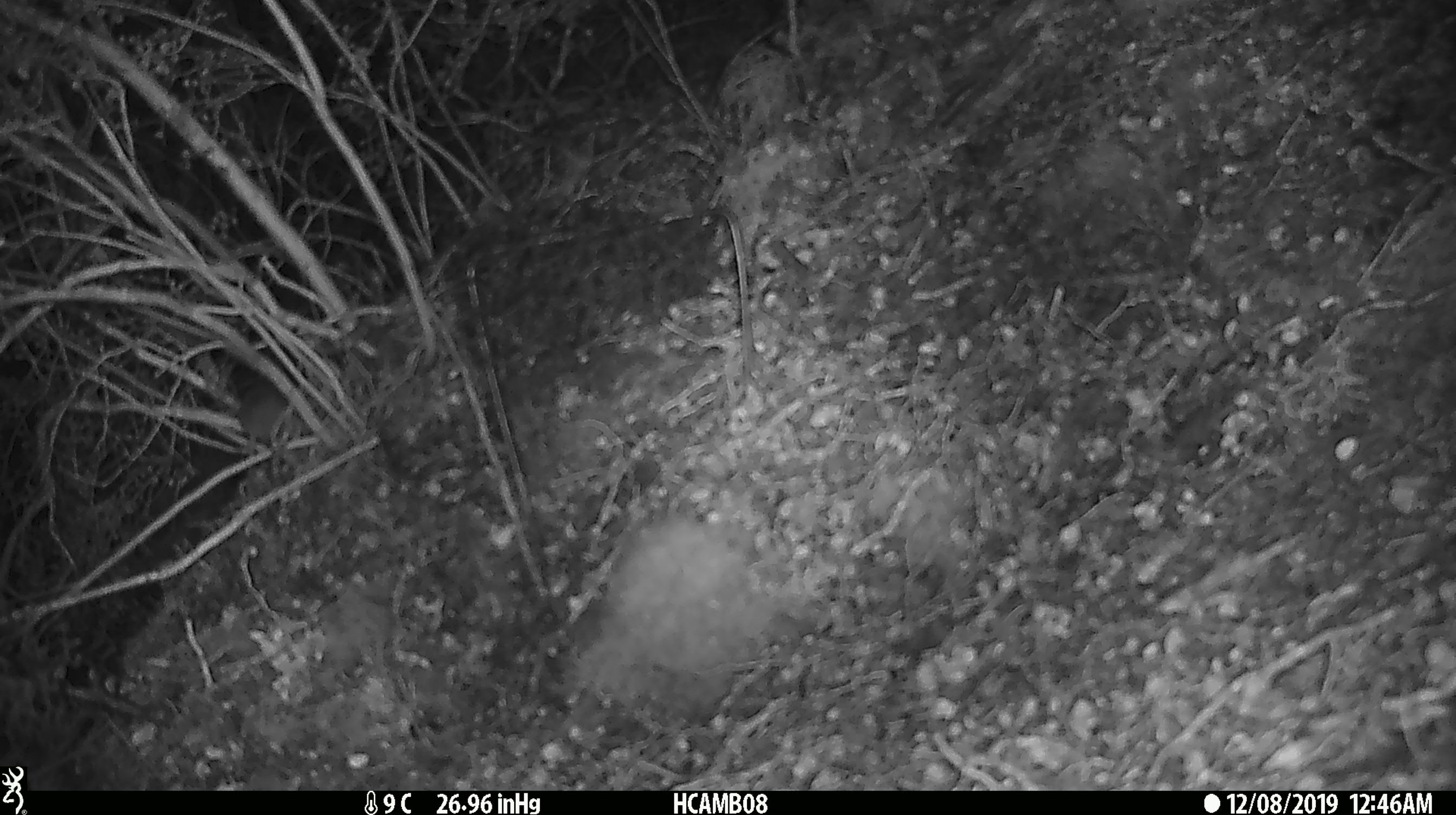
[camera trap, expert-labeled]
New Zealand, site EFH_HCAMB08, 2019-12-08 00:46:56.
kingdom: Animalia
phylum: Chordata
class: Mammalia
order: Rodentia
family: Muridae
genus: Mus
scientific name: Mus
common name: mouse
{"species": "mouse (Mus)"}